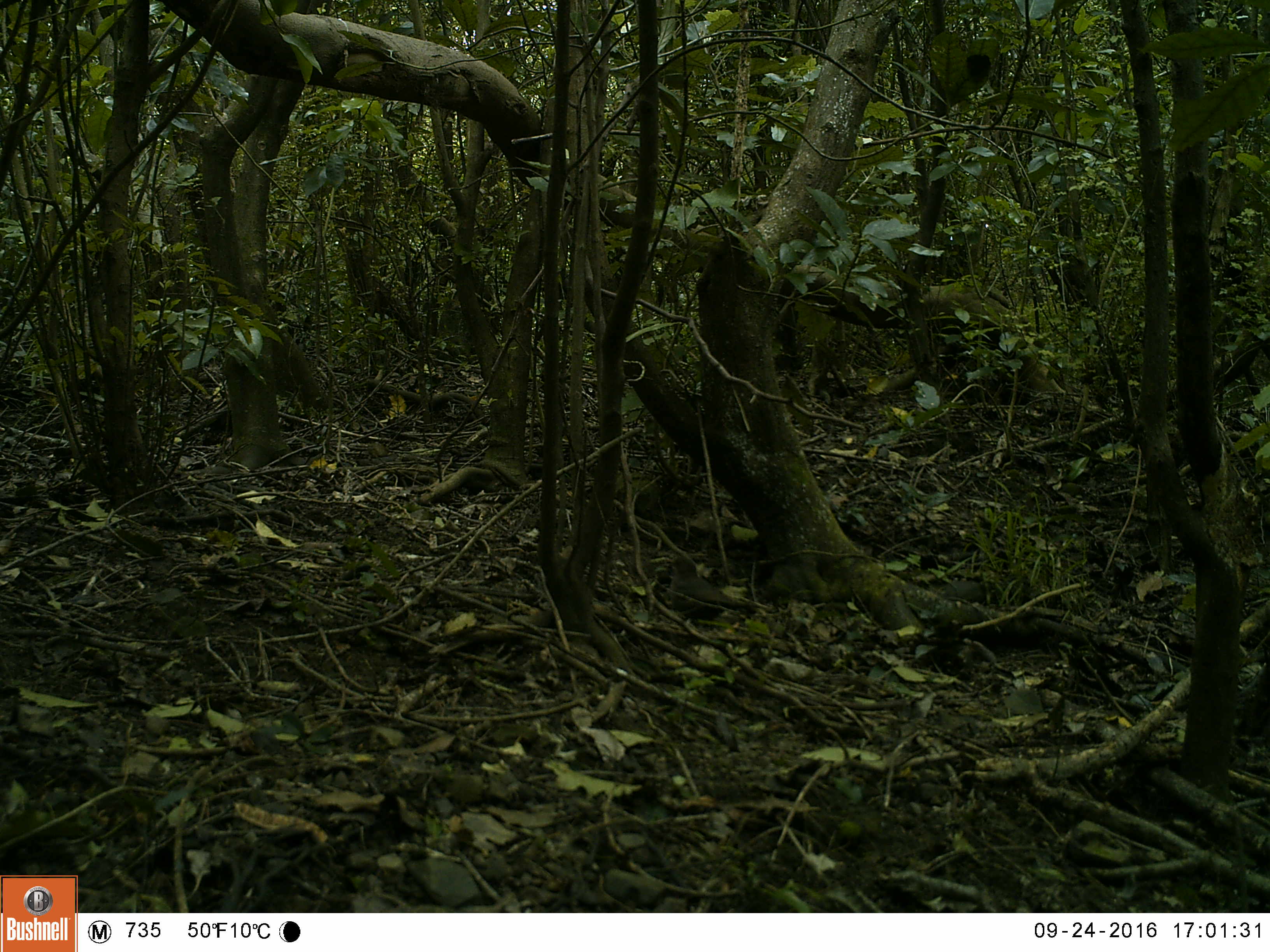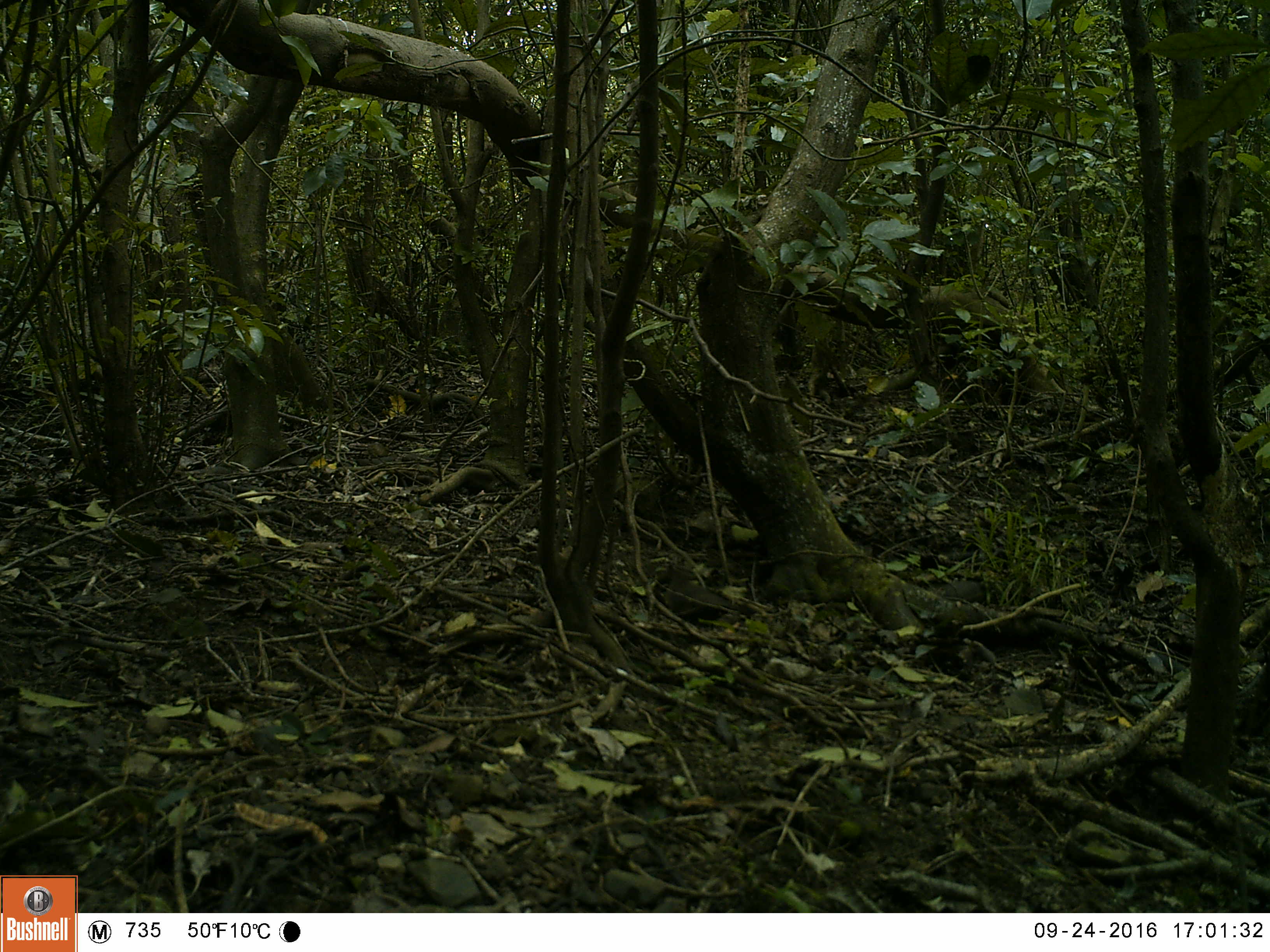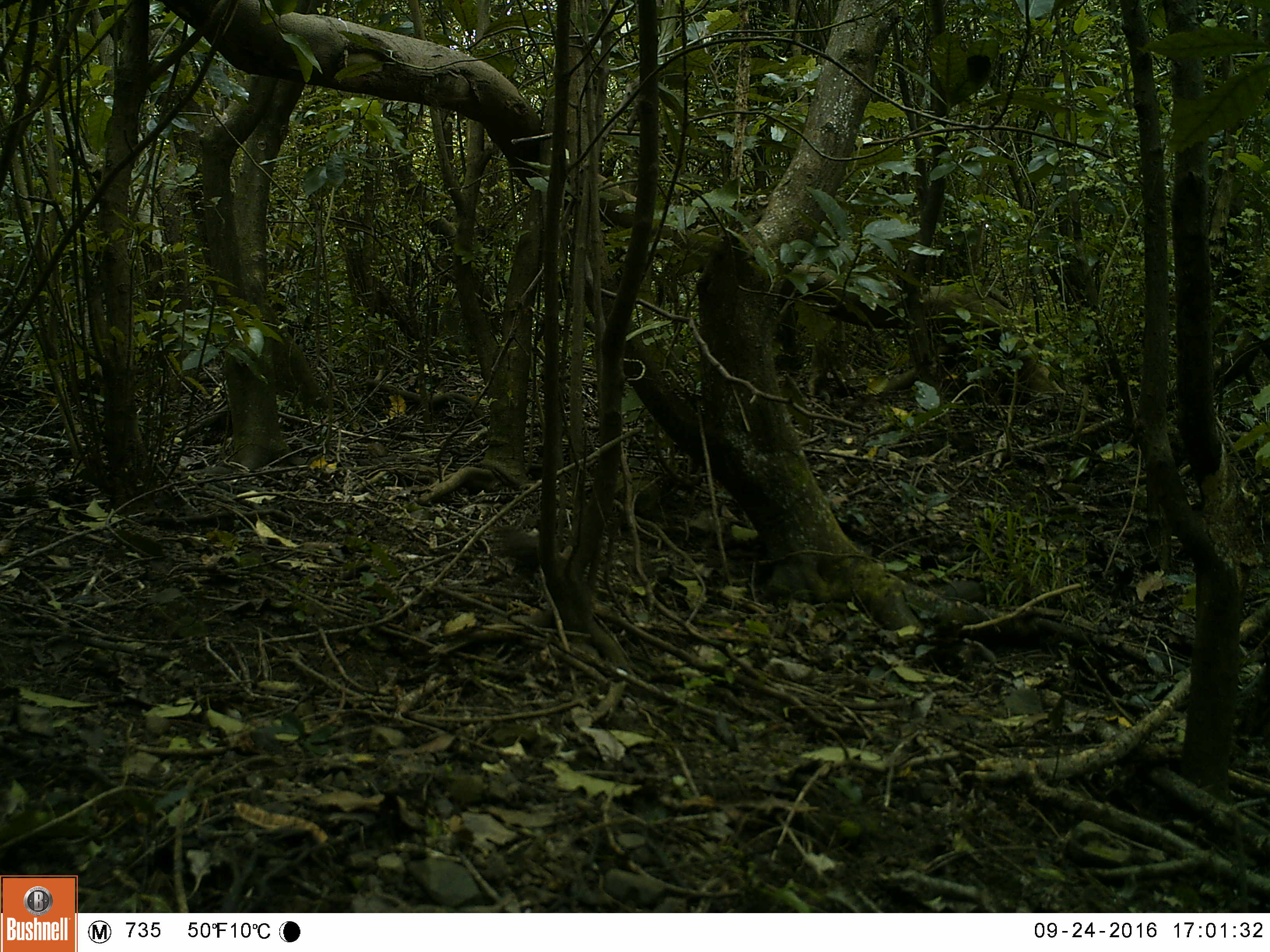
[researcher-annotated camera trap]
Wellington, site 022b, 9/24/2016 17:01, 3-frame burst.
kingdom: Animalia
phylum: Chordata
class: Aves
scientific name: Aves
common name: bird